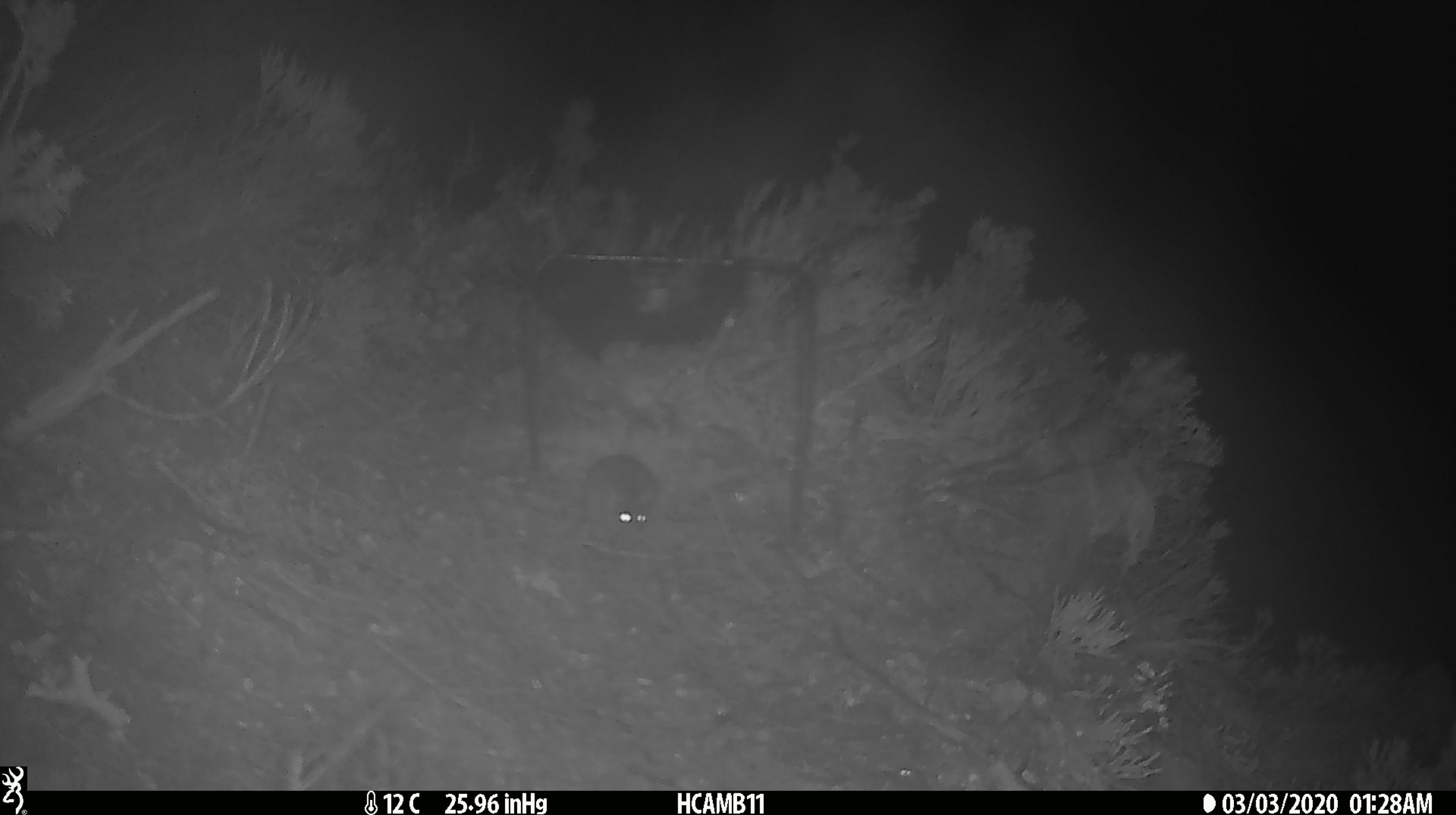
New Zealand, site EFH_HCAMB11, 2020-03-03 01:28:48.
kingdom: Animalia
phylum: Chordata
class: Mammalia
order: Rodentia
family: Muridae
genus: Mus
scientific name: Mus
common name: mouse